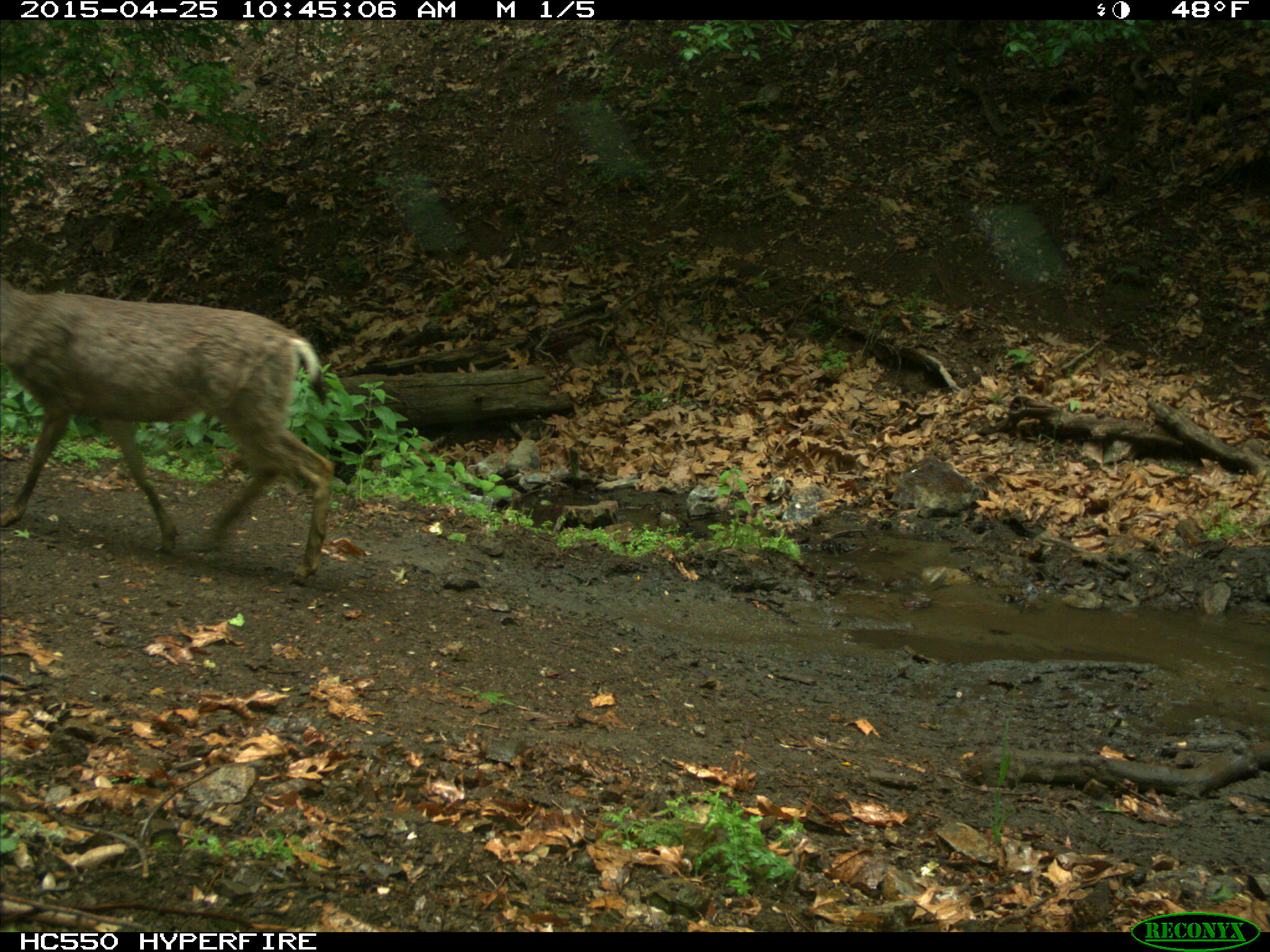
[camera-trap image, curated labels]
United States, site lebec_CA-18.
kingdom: Animalia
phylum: Chordata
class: Mammalia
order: Artiodactyla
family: Cervidae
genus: Odocoileus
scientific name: Odocoileus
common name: deer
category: unidentified deer